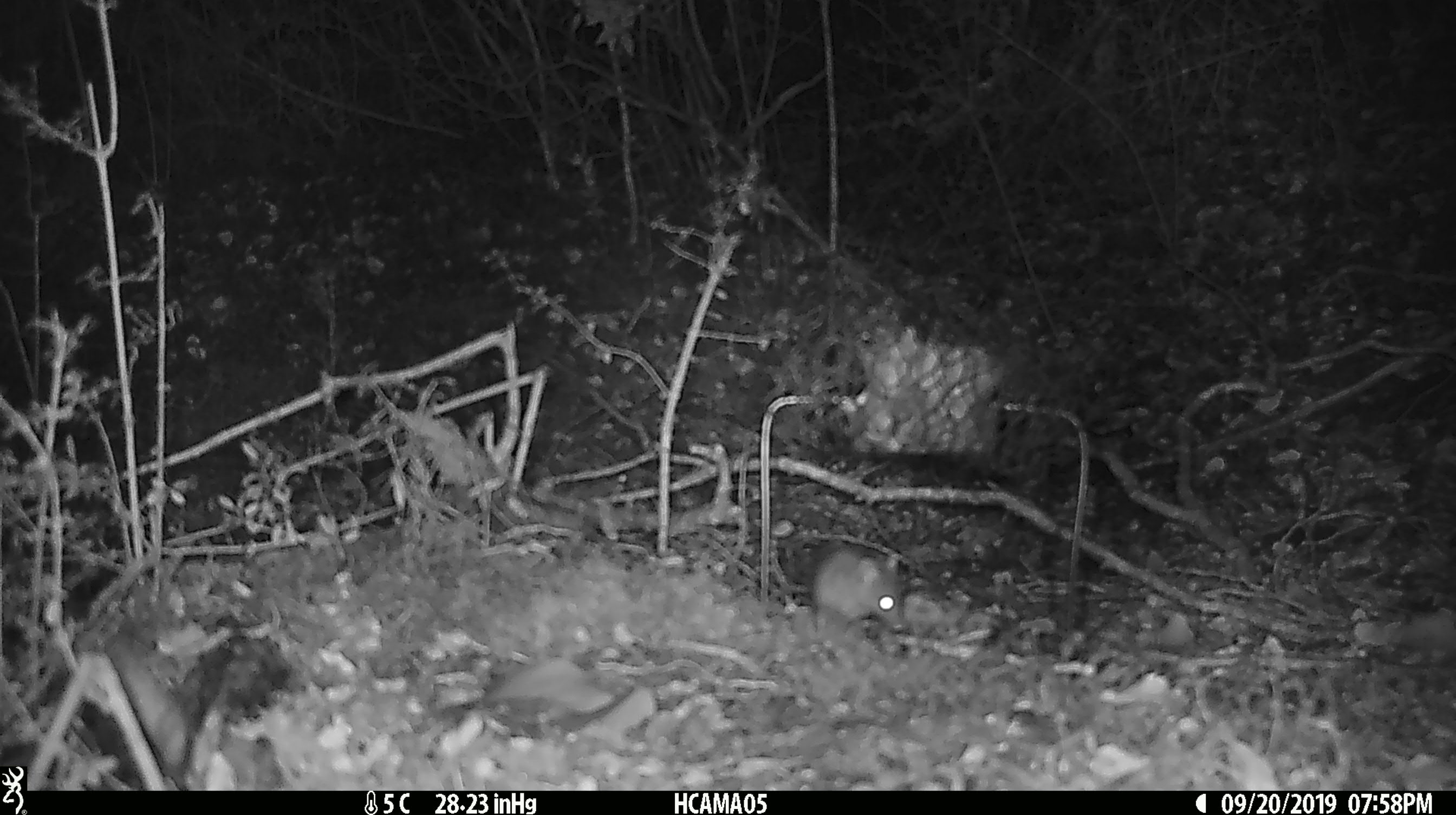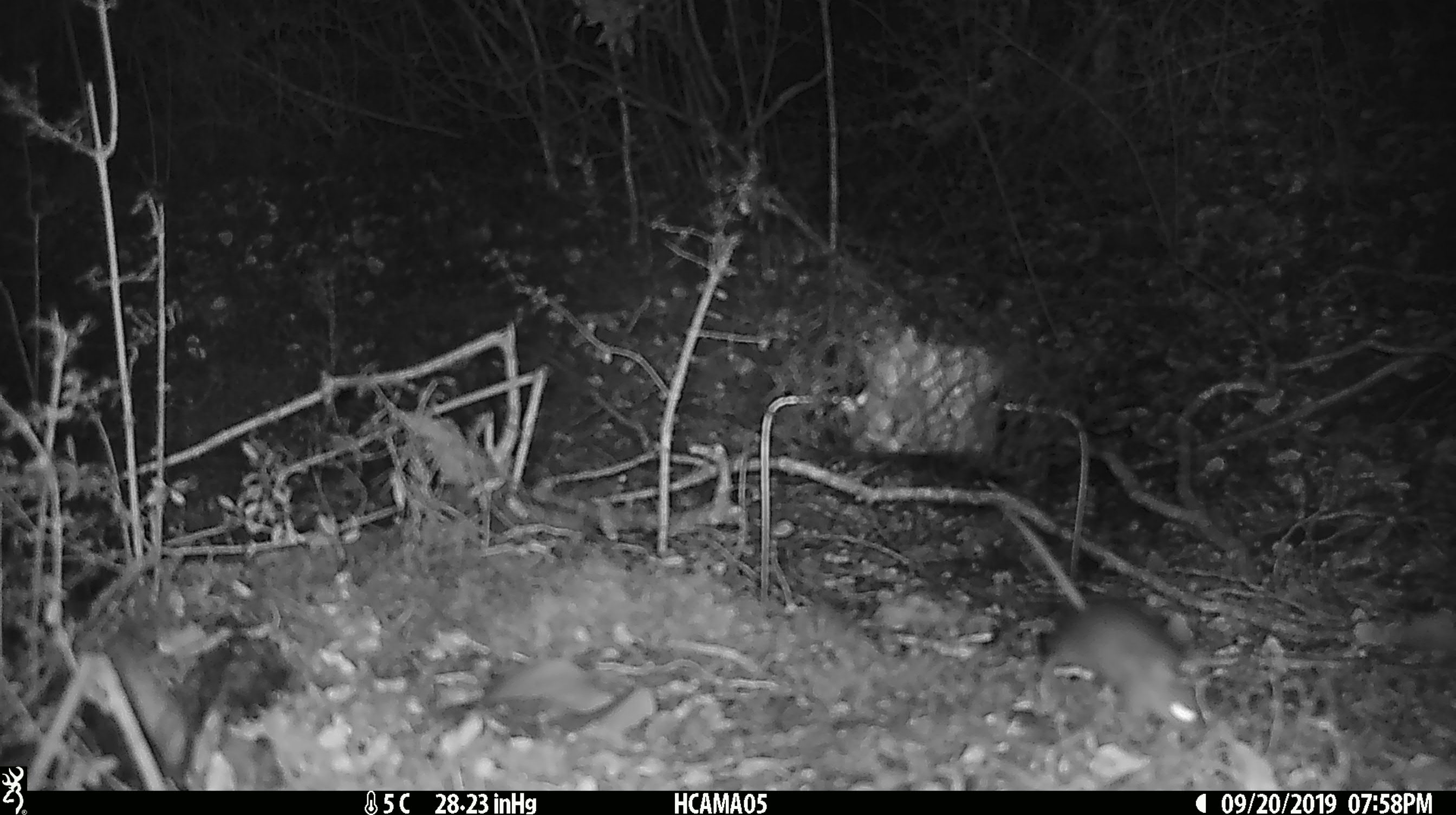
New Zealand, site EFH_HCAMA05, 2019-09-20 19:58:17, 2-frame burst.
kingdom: Animalia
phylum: Chordata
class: Mammalia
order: Rodentia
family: Muridae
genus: Mus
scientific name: Mus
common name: mouse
Mouse (Mus).